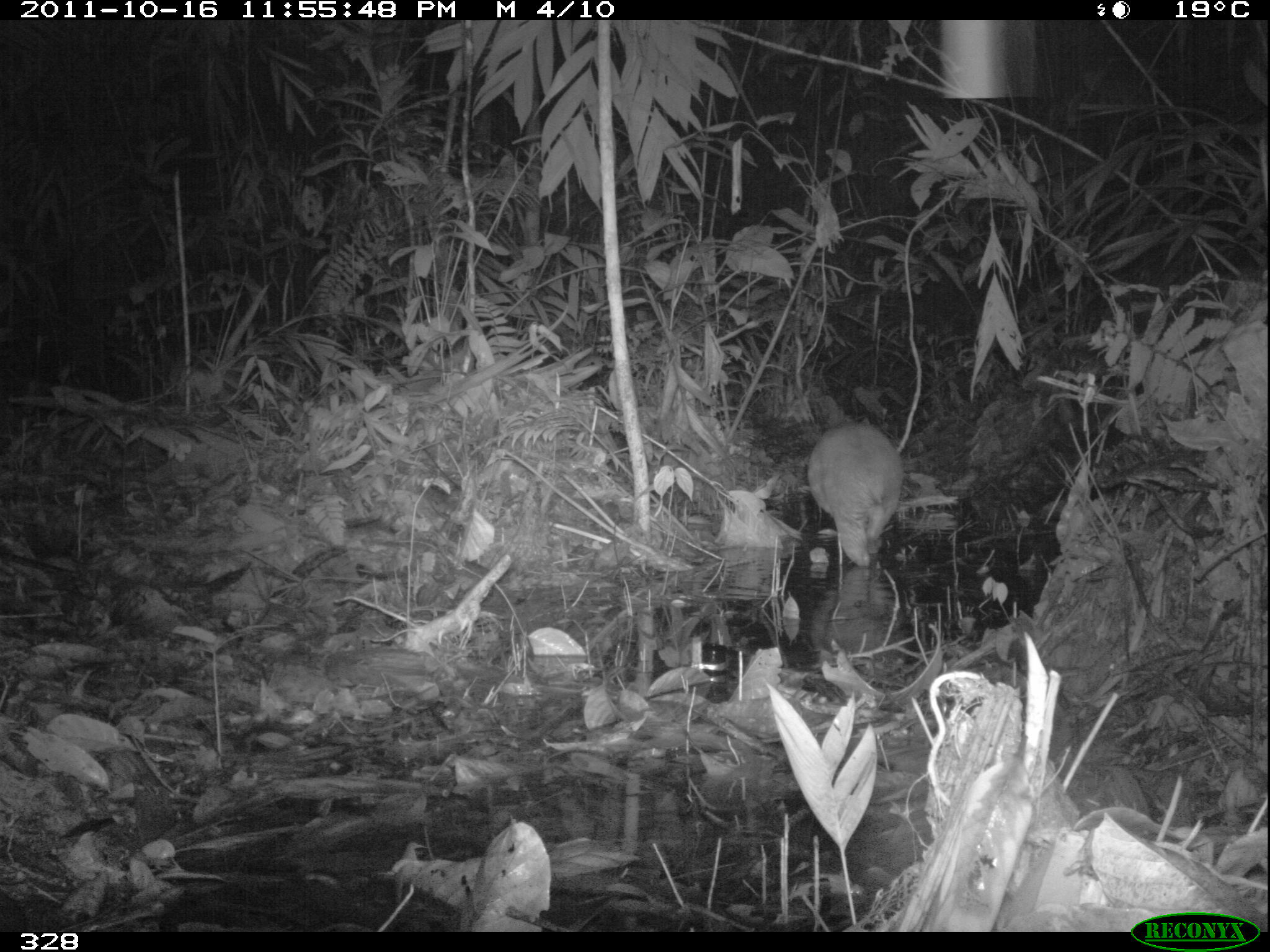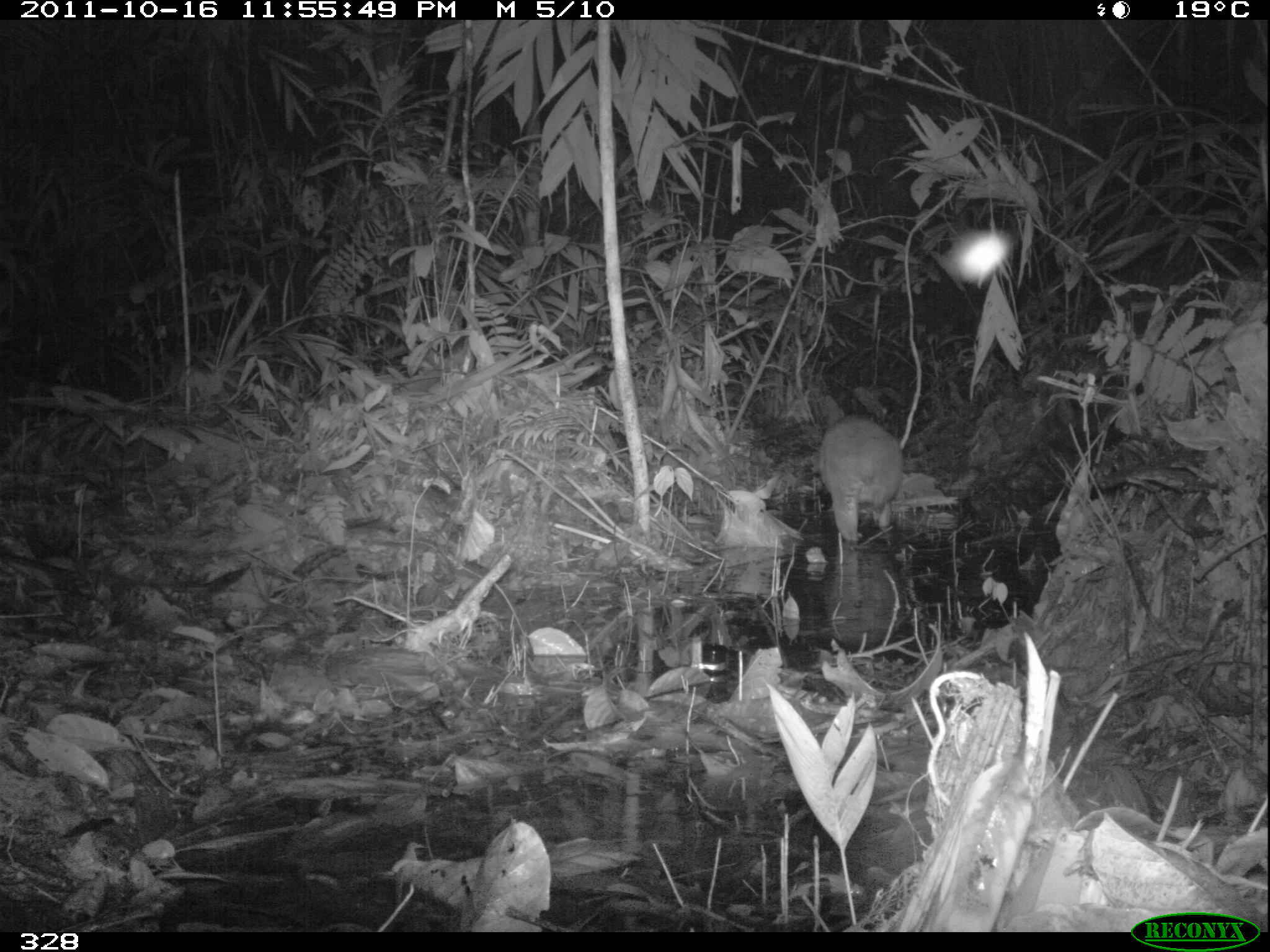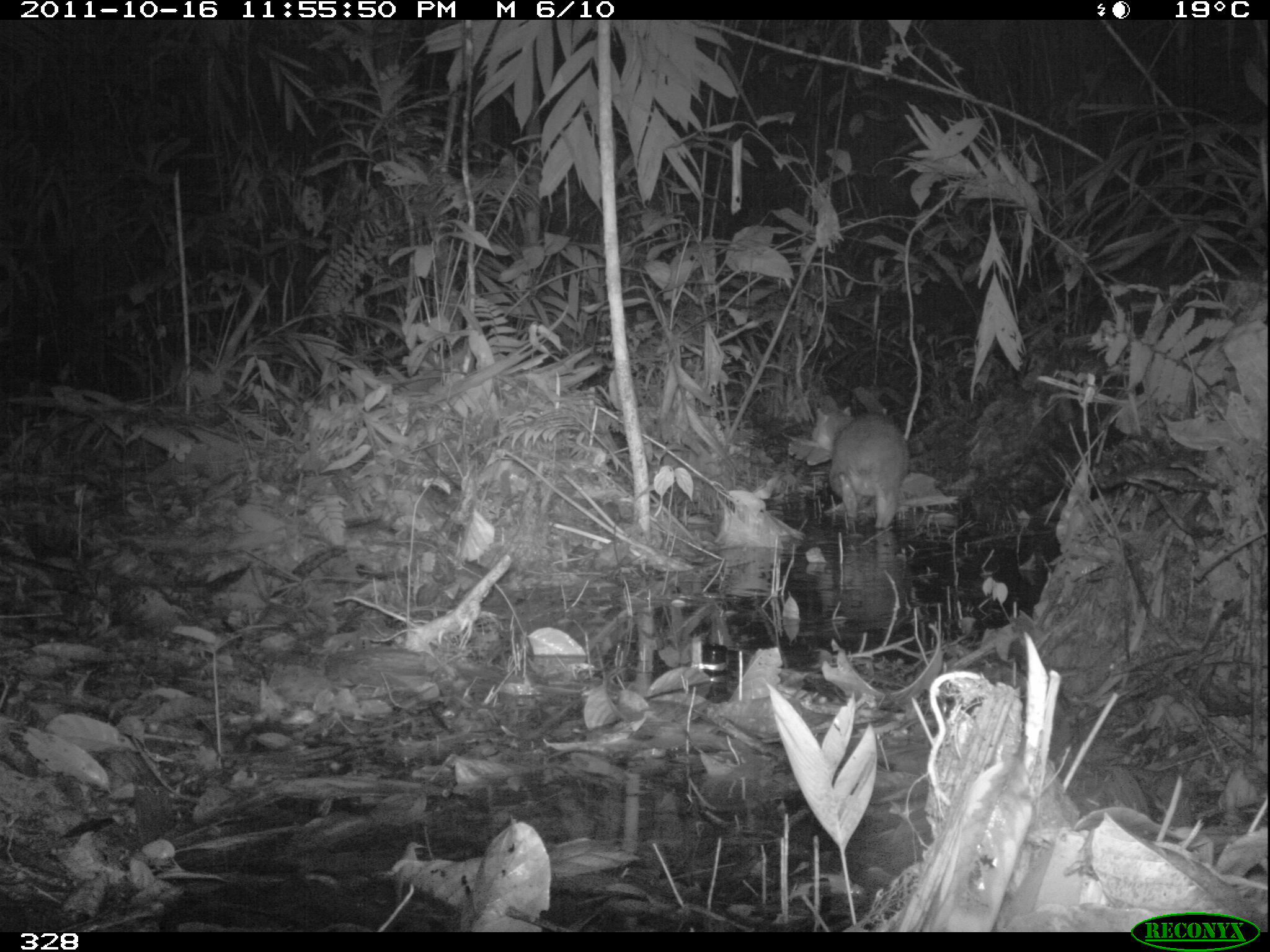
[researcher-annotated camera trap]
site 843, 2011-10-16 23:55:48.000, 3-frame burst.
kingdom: Animalia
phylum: Chordata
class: Mammalia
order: Rodentia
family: Cuniculidae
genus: Cuniculus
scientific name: Cuniculus paca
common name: spotted paca